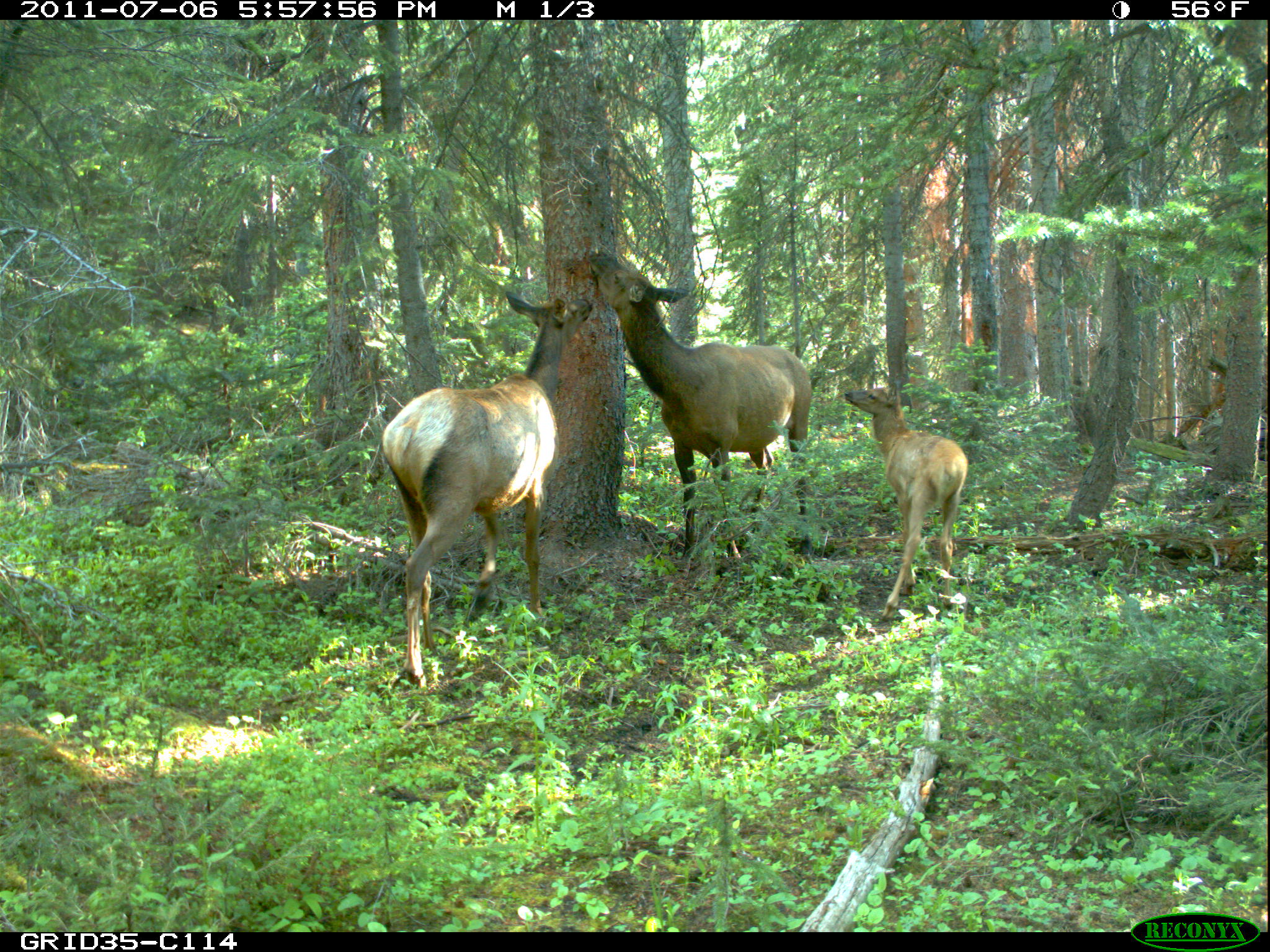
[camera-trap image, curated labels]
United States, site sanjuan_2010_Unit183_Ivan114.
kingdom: Animalia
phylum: Chordata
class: Mammalia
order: Artiodactyla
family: Cervidae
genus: Cervus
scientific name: Cervus elaphus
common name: red deer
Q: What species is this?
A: Cervus elaphus (red deer).